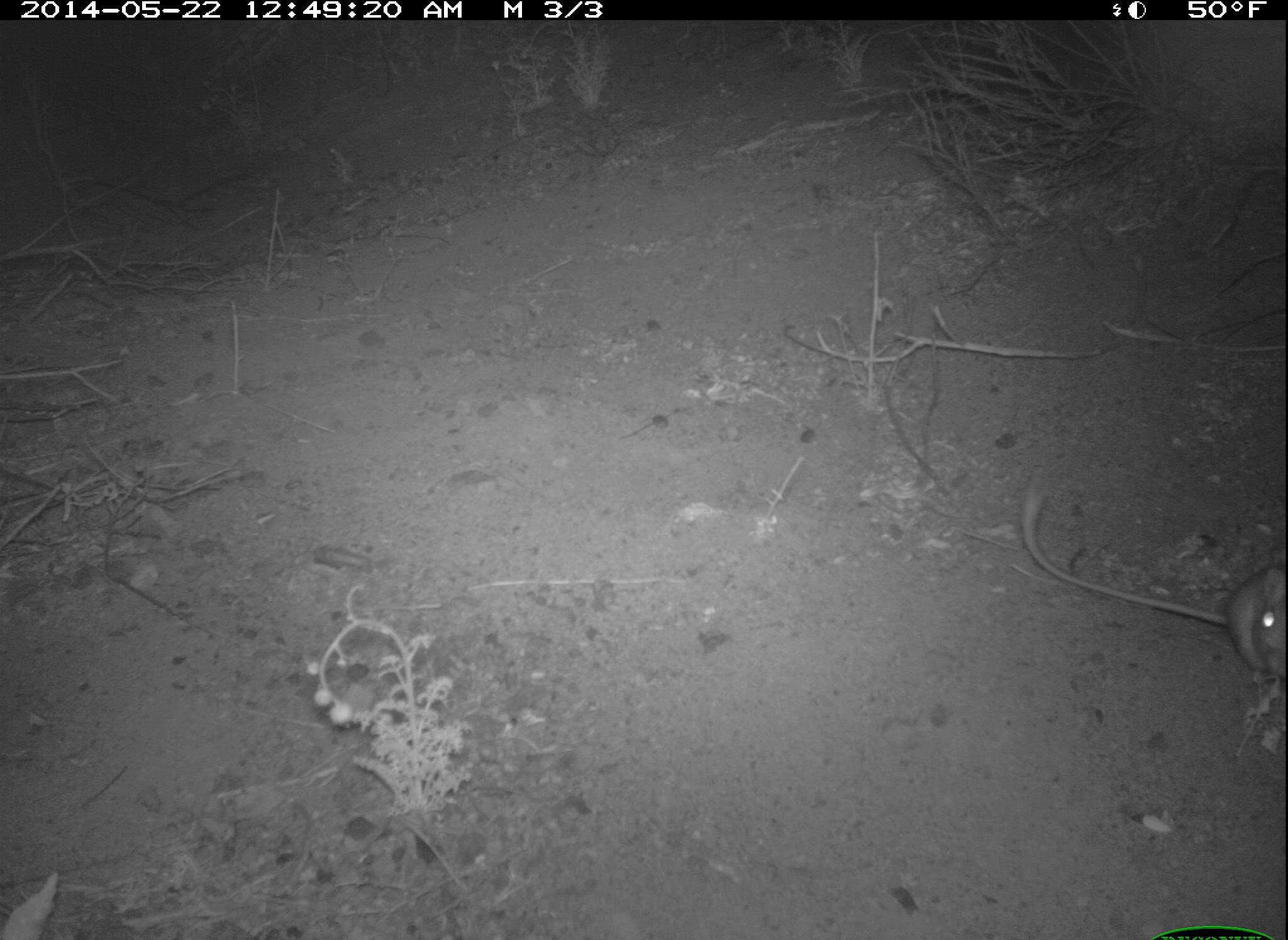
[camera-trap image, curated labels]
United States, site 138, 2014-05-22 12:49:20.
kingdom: Animalia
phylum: Chordata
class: Mammalia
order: Rodentia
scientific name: Rodentia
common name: rodent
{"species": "rodent (Rodentia)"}